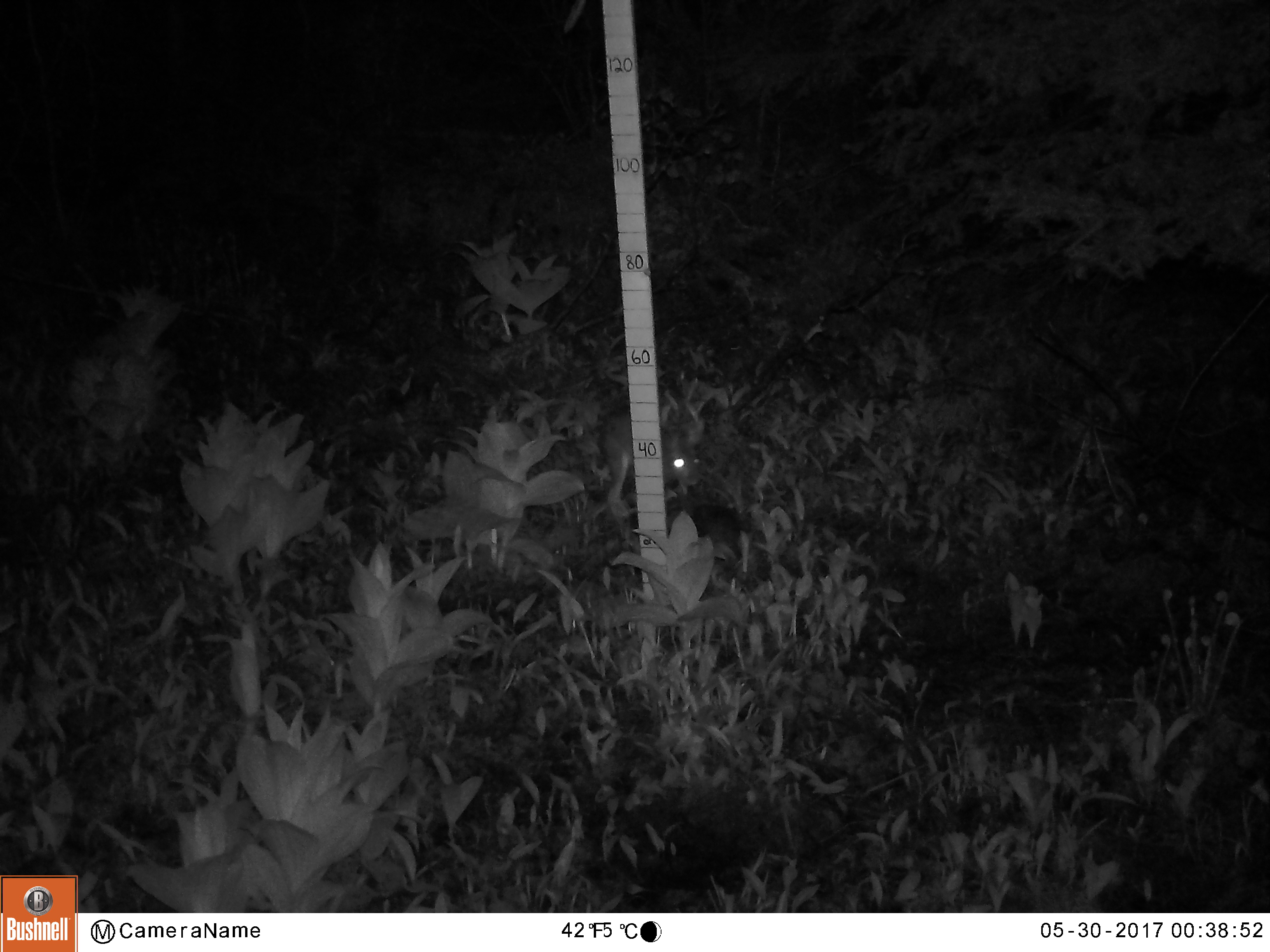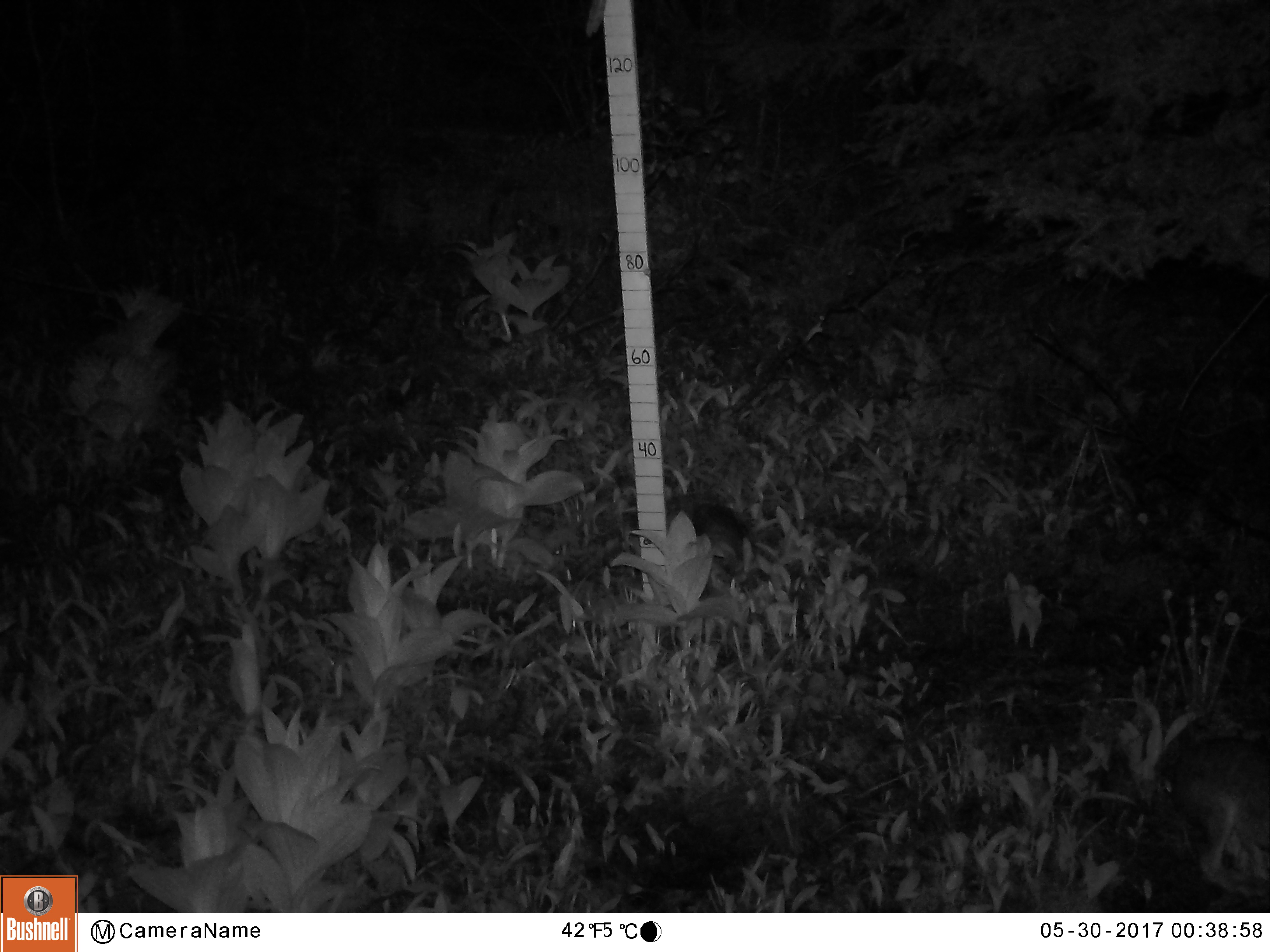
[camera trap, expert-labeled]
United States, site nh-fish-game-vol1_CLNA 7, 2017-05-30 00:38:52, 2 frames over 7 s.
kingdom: Animalia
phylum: Chordata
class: Mammalia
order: Lagomorpha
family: Leporidae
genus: Lepus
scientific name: Lepus americanus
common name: snowshoe hare